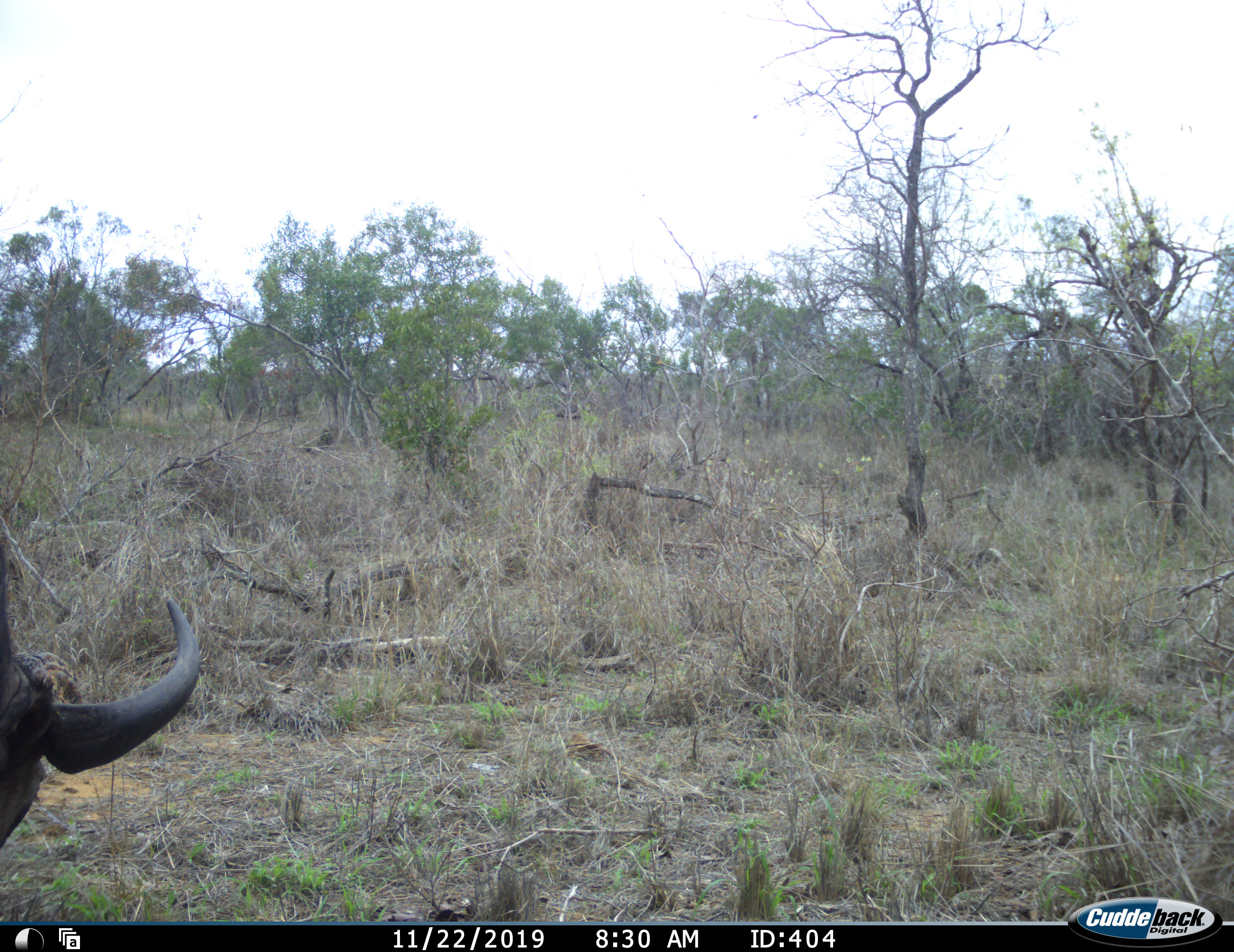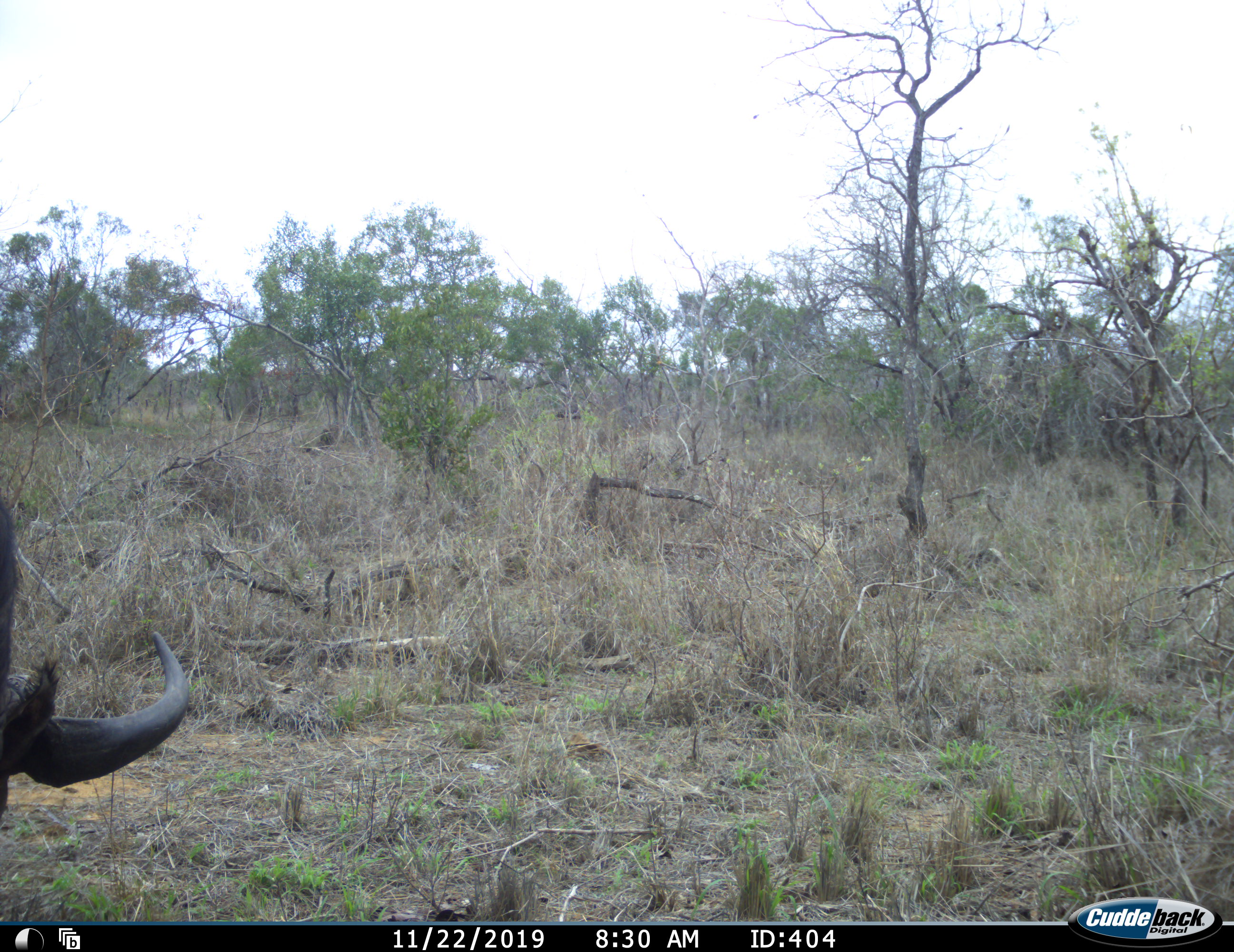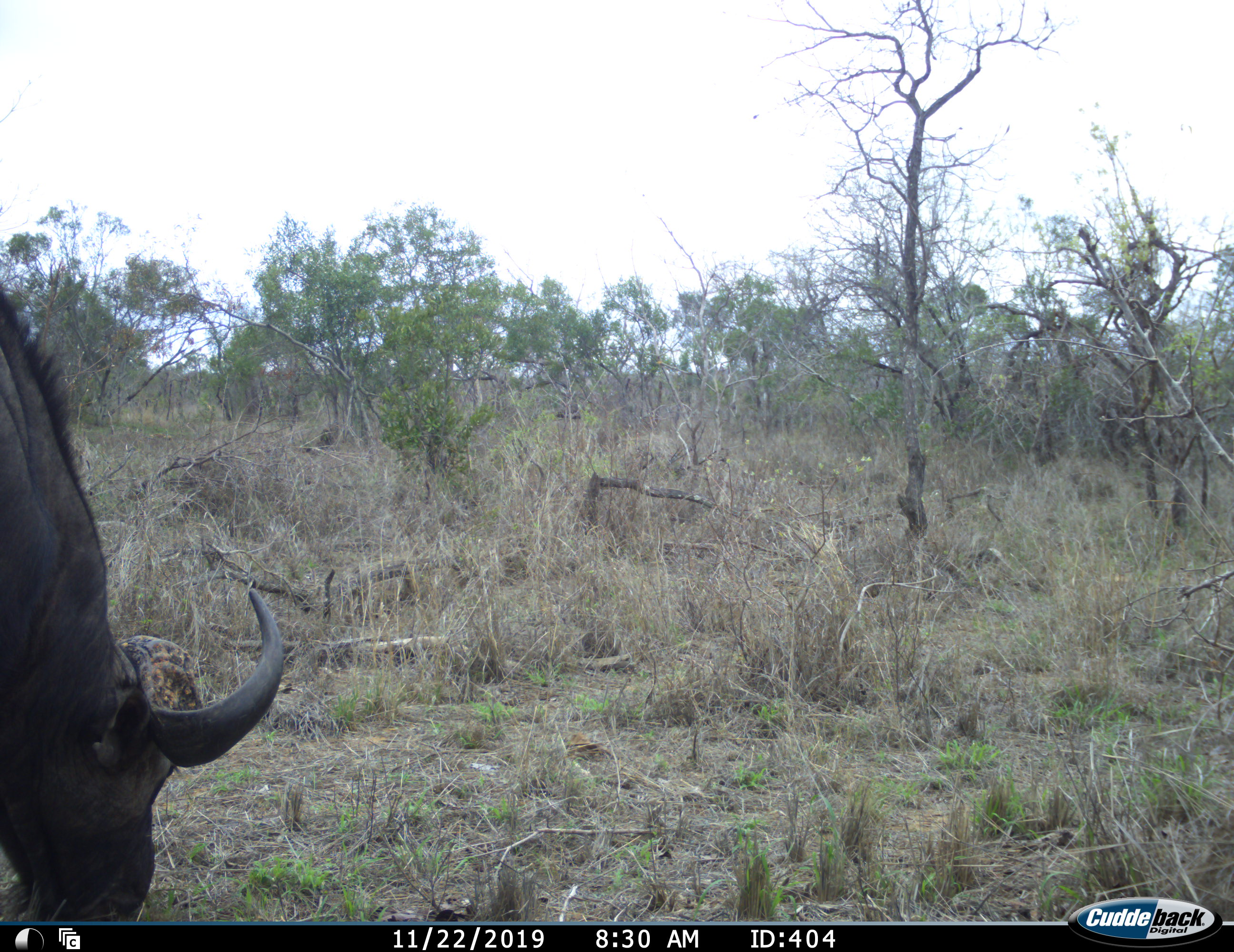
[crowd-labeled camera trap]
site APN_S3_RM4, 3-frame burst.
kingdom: Animalia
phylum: Chordata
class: Mammalia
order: Artiodactyla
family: Bovidae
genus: Syncerus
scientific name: Syncerus caffer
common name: african buffalo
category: buffalo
Buffalo (african buffalo) (Syncerus caffer), count 1. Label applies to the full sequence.